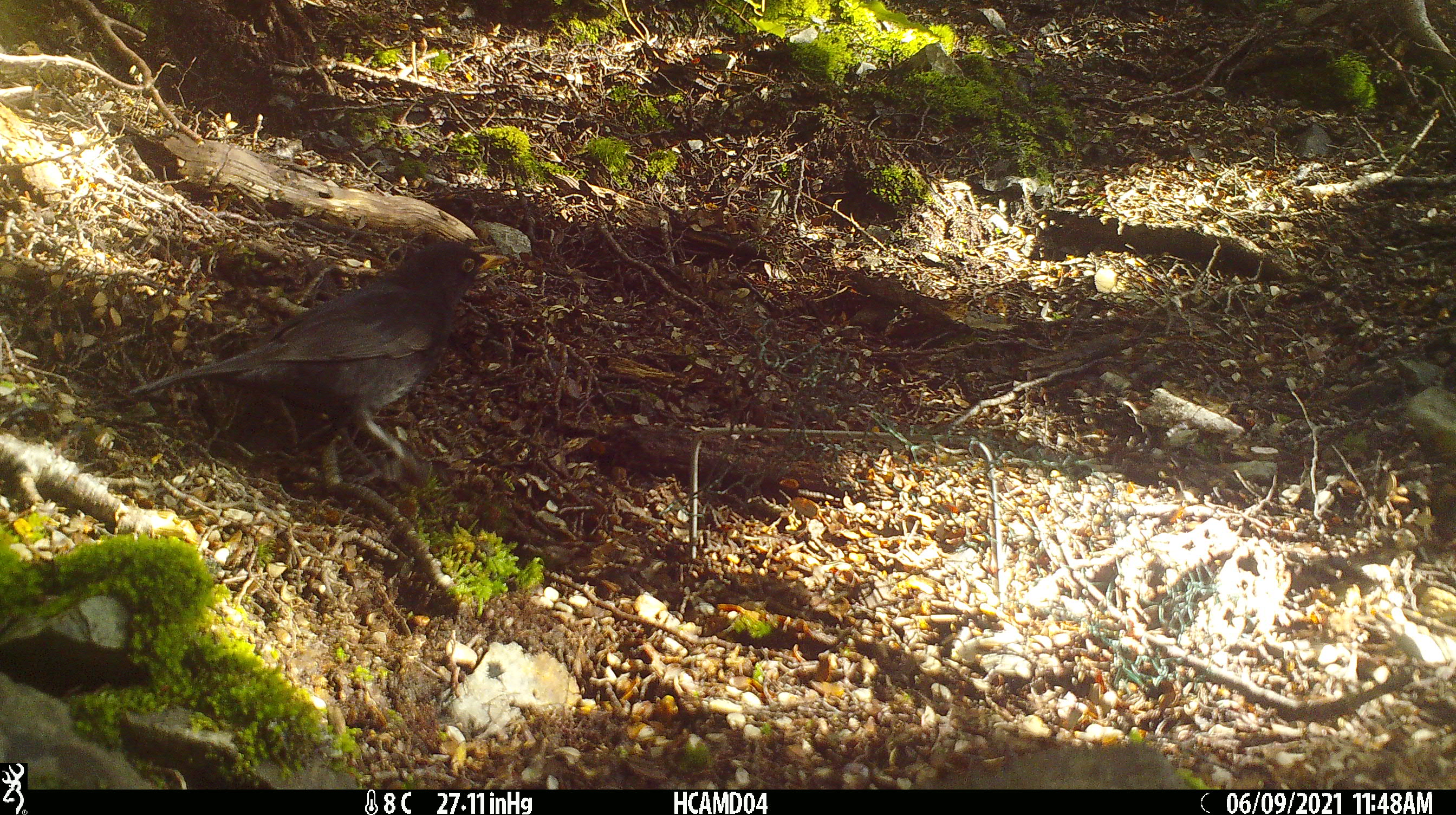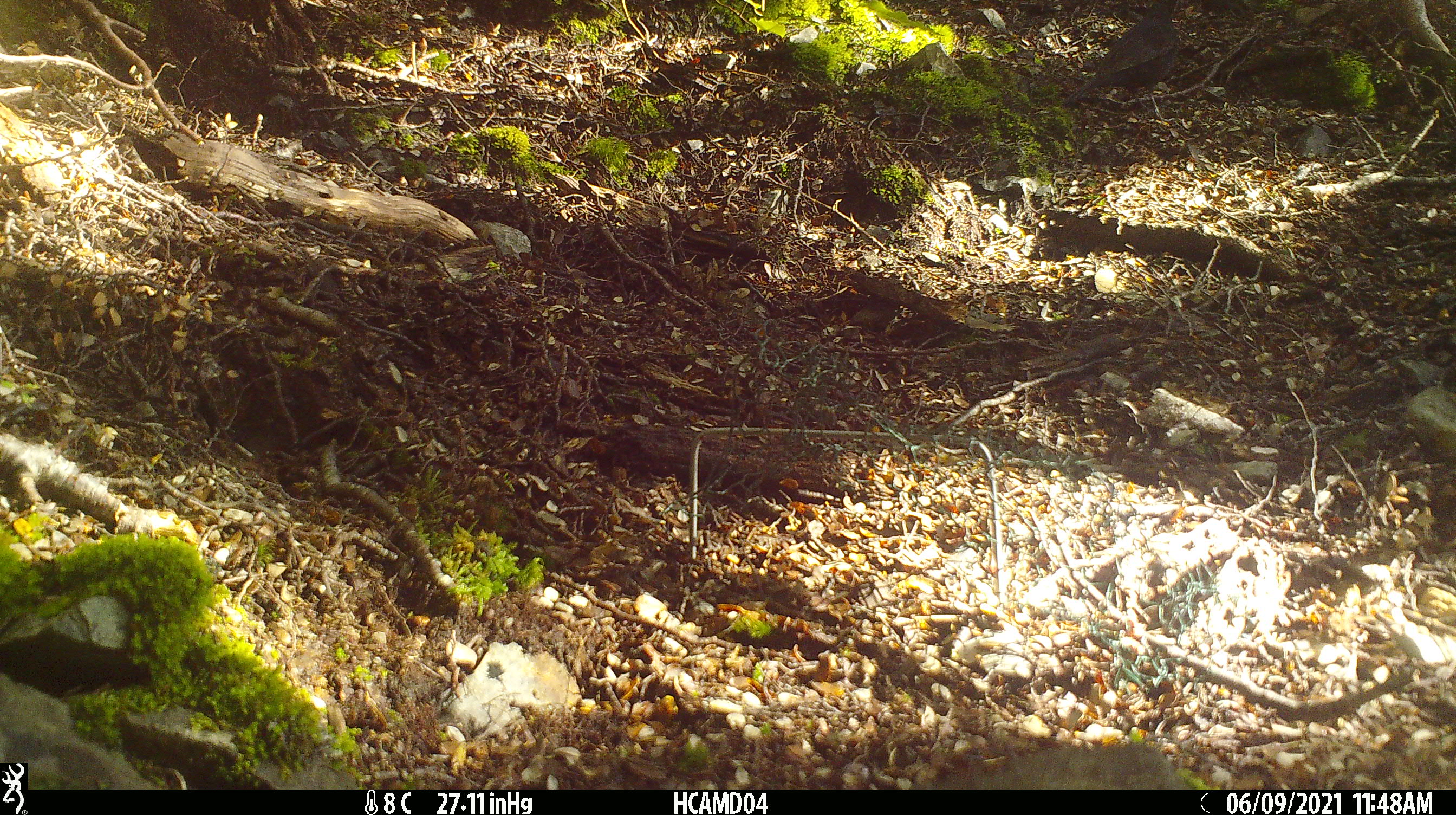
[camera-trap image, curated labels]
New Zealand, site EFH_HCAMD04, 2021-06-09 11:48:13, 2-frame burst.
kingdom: Animalia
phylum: Chordata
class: Aves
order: Passeriformes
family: Turdidae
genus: Turdus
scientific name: Turdus merula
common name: eurasian blackbird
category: blackbird